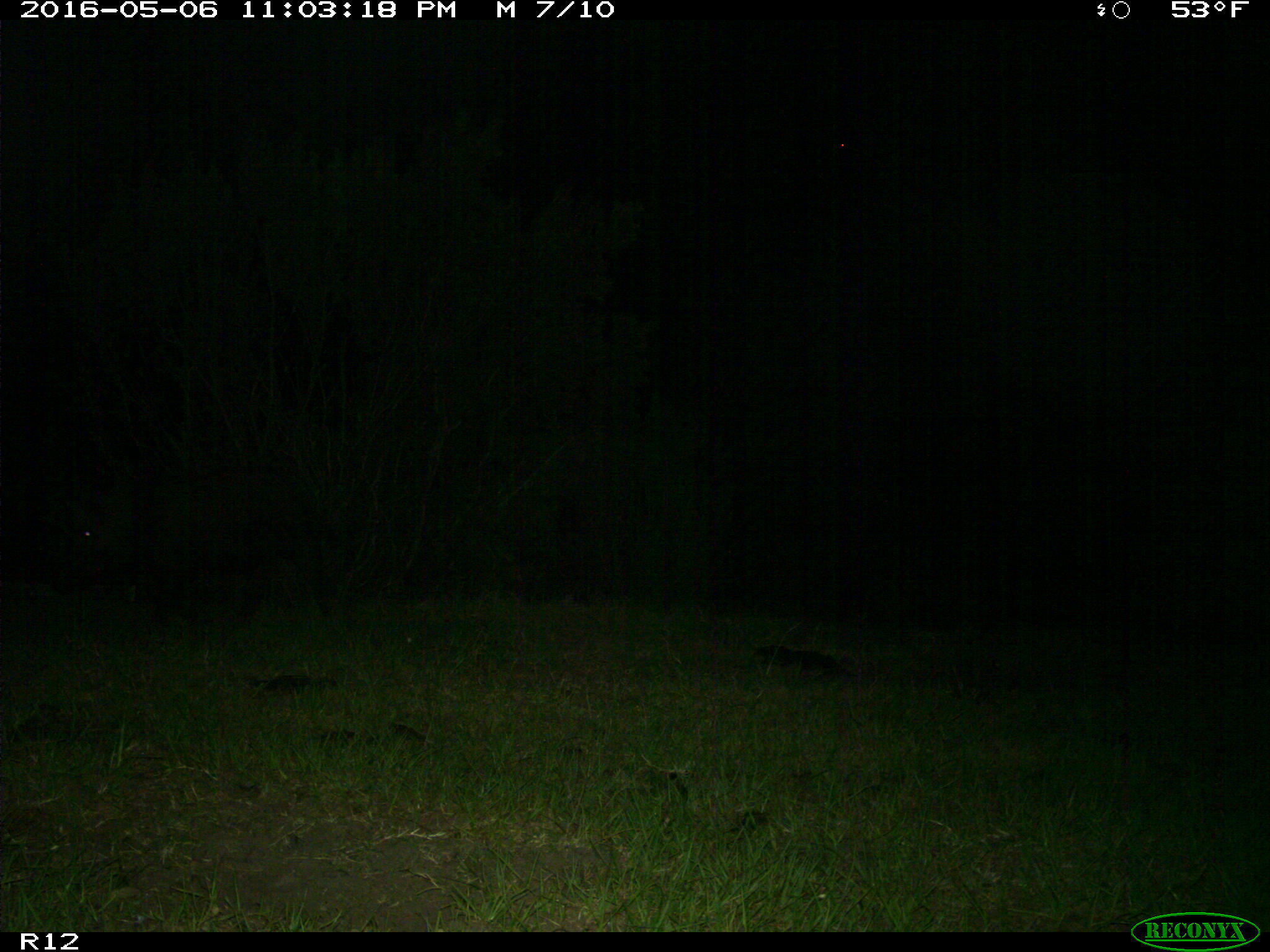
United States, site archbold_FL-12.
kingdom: Animalia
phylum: Chordata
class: Mammalia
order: Artiodactyla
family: Suidae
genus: Sus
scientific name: Sus scrofa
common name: wild boar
Sus scrofa (wild boar).